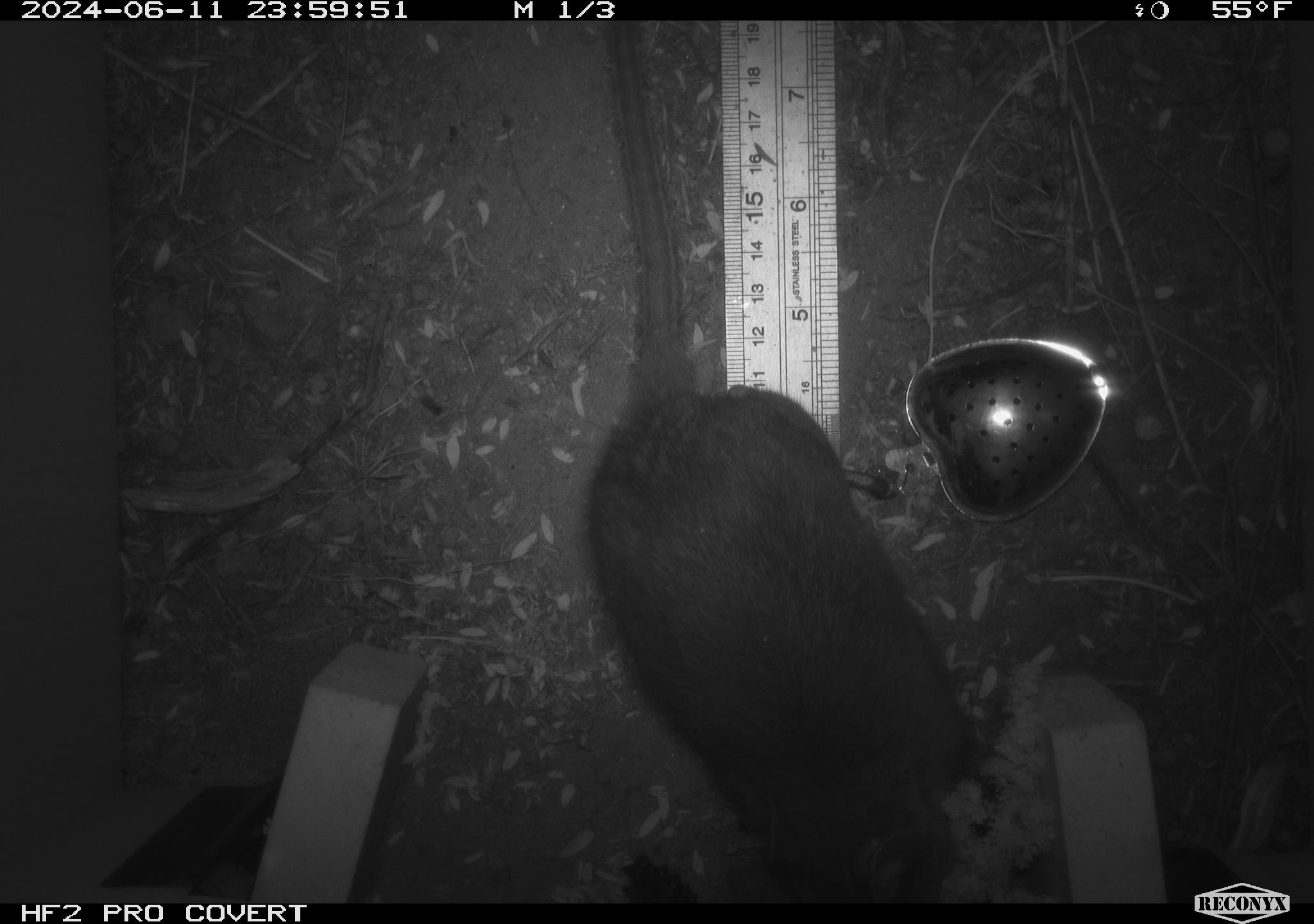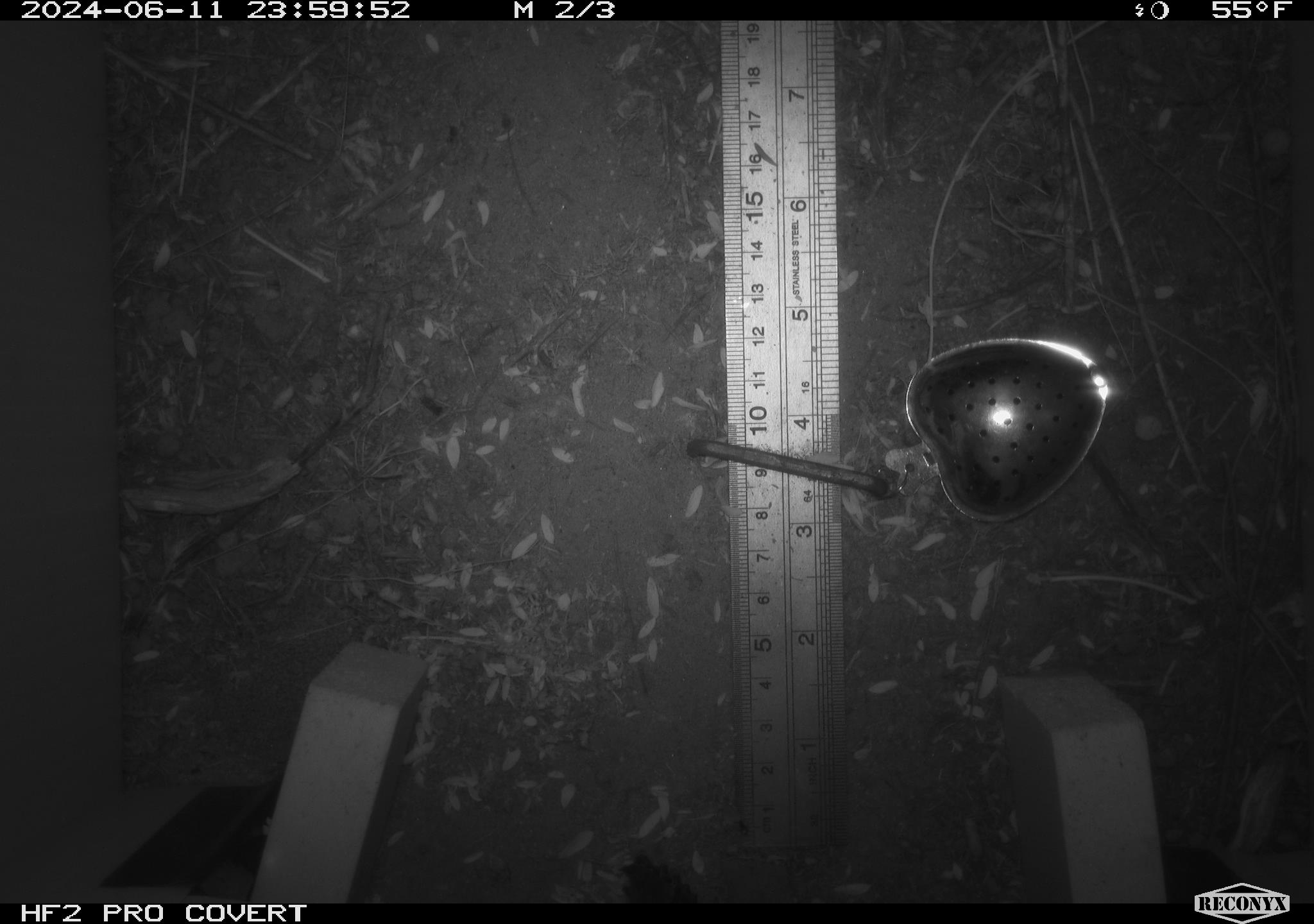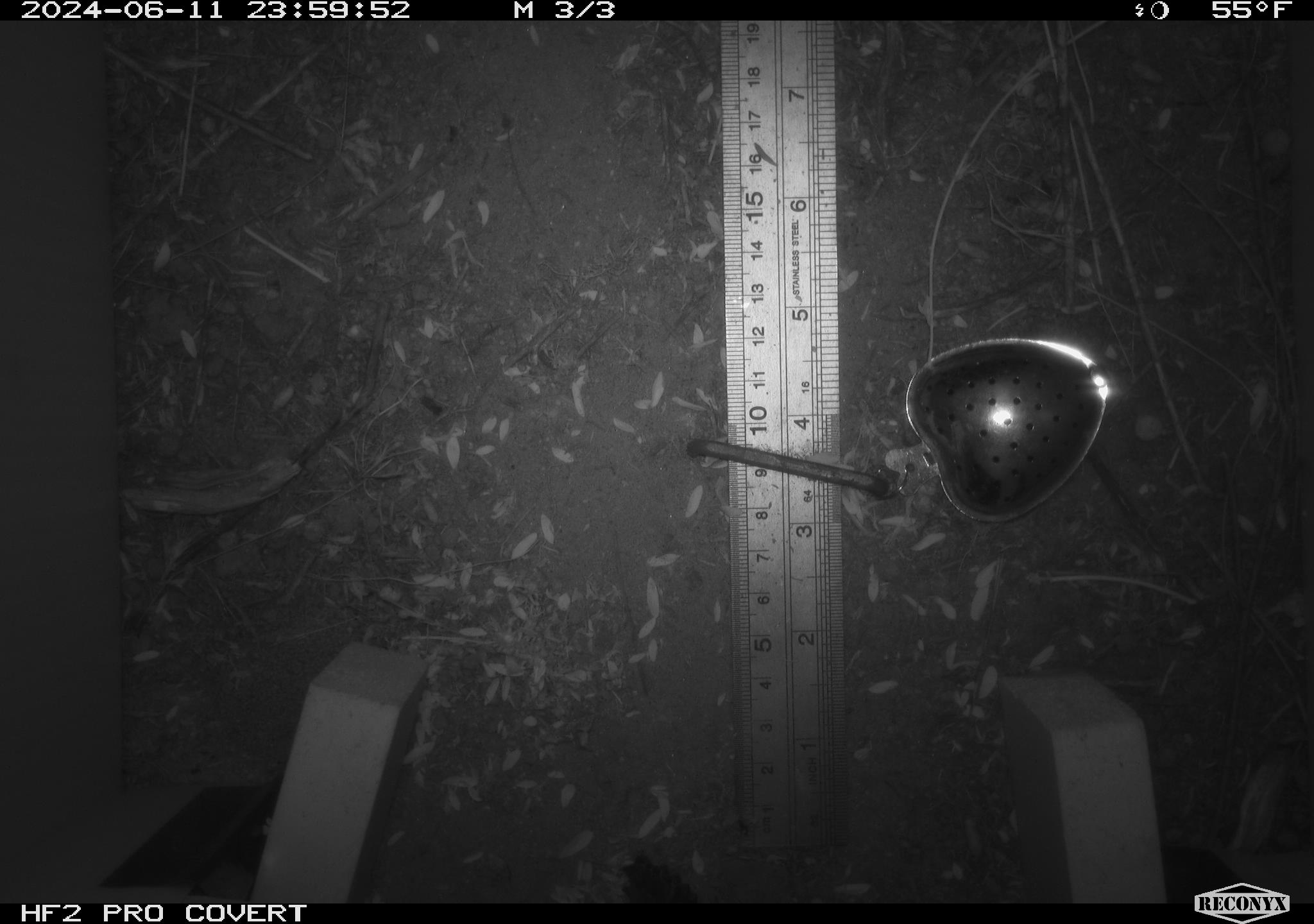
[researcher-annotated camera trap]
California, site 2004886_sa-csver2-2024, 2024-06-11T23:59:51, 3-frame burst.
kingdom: Animalia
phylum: Chordata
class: Mammalia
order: Rodentia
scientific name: Rodentia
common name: rodent